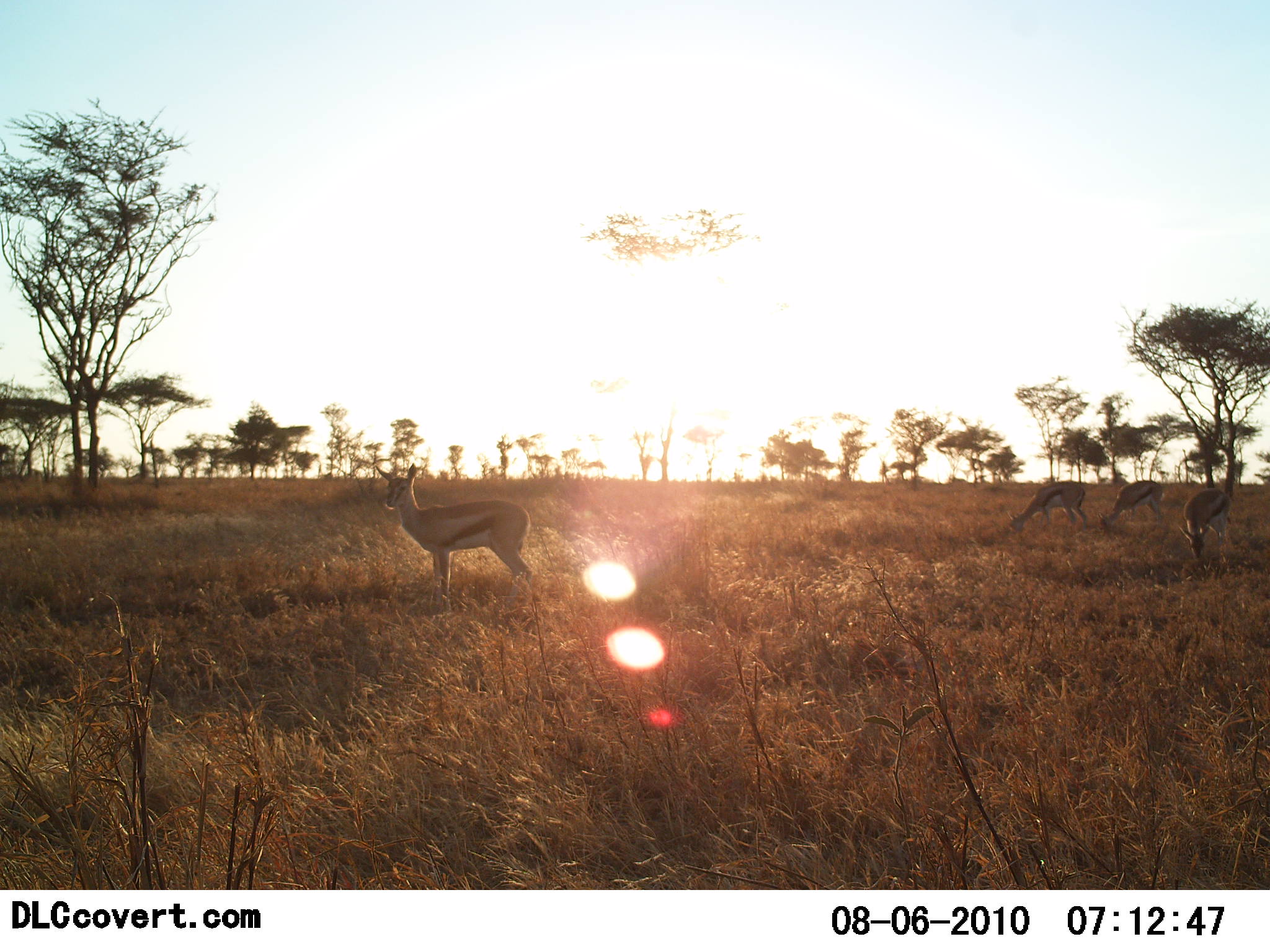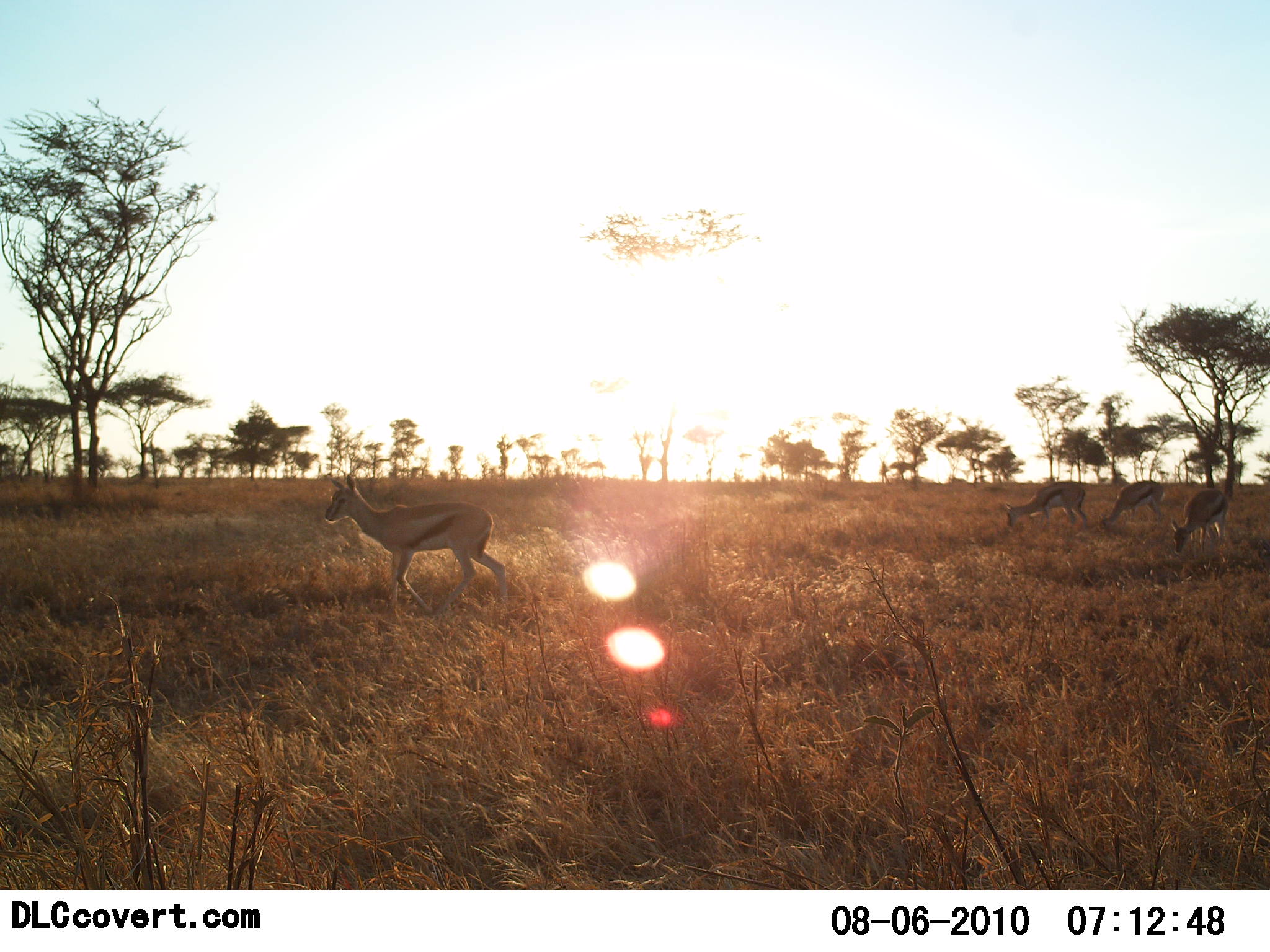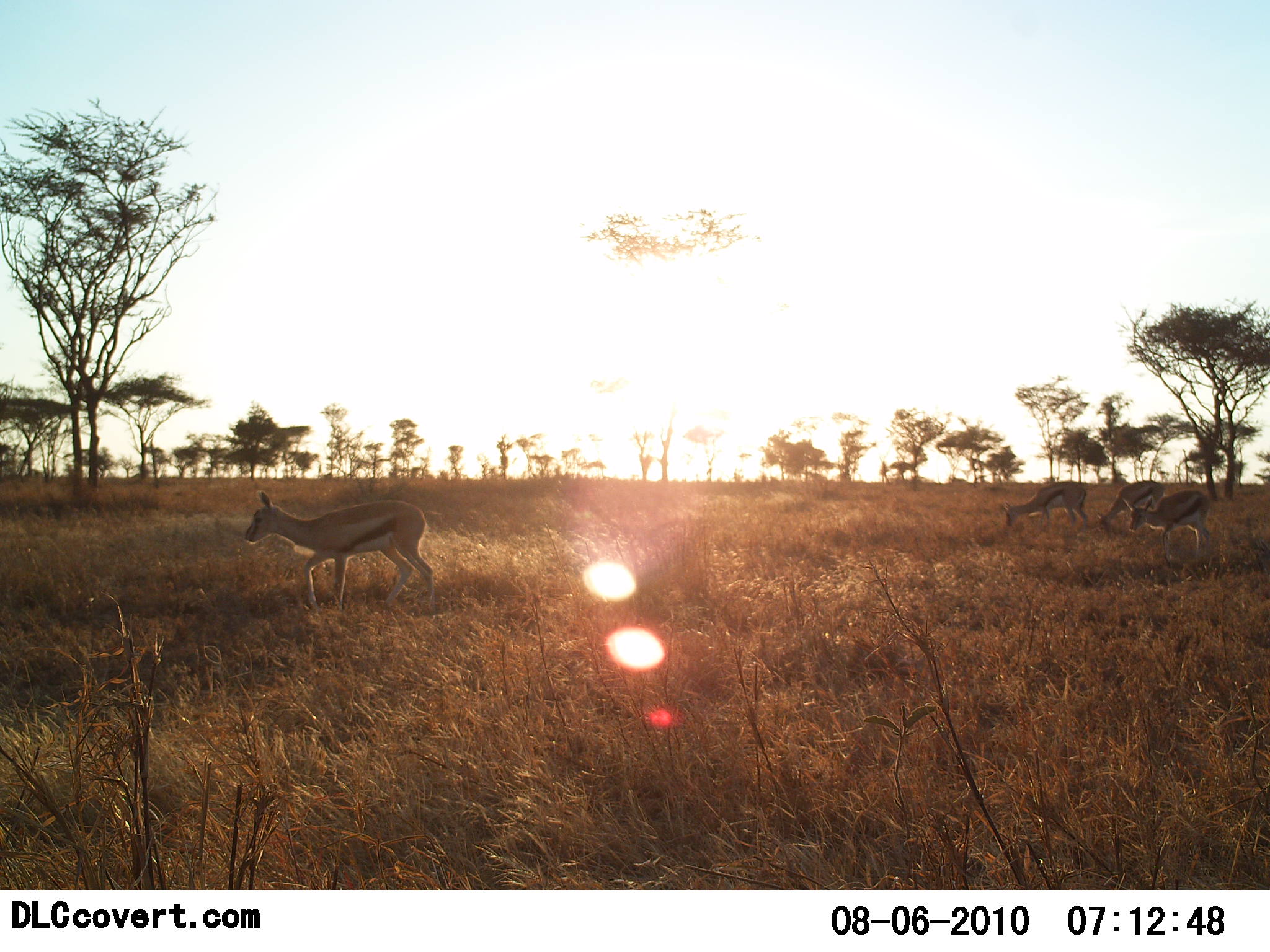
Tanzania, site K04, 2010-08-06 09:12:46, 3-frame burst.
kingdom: Animalia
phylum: Chordata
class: Mammalia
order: Artiodactyla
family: Bovidae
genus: Eudorcas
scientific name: Eudorcas thomsonii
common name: thomson's gazelle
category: gazellethomsons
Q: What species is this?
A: Gazellethomsons (thomson's gazelle) (Eudorcas thomsonii).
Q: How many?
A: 4.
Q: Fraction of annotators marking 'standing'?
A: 35%.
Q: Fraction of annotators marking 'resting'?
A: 0%.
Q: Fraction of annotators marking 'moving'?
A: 53%.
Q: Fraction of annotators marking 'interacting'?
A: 0%.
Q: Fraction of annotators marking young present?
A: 0%.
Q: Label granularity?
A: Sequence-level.